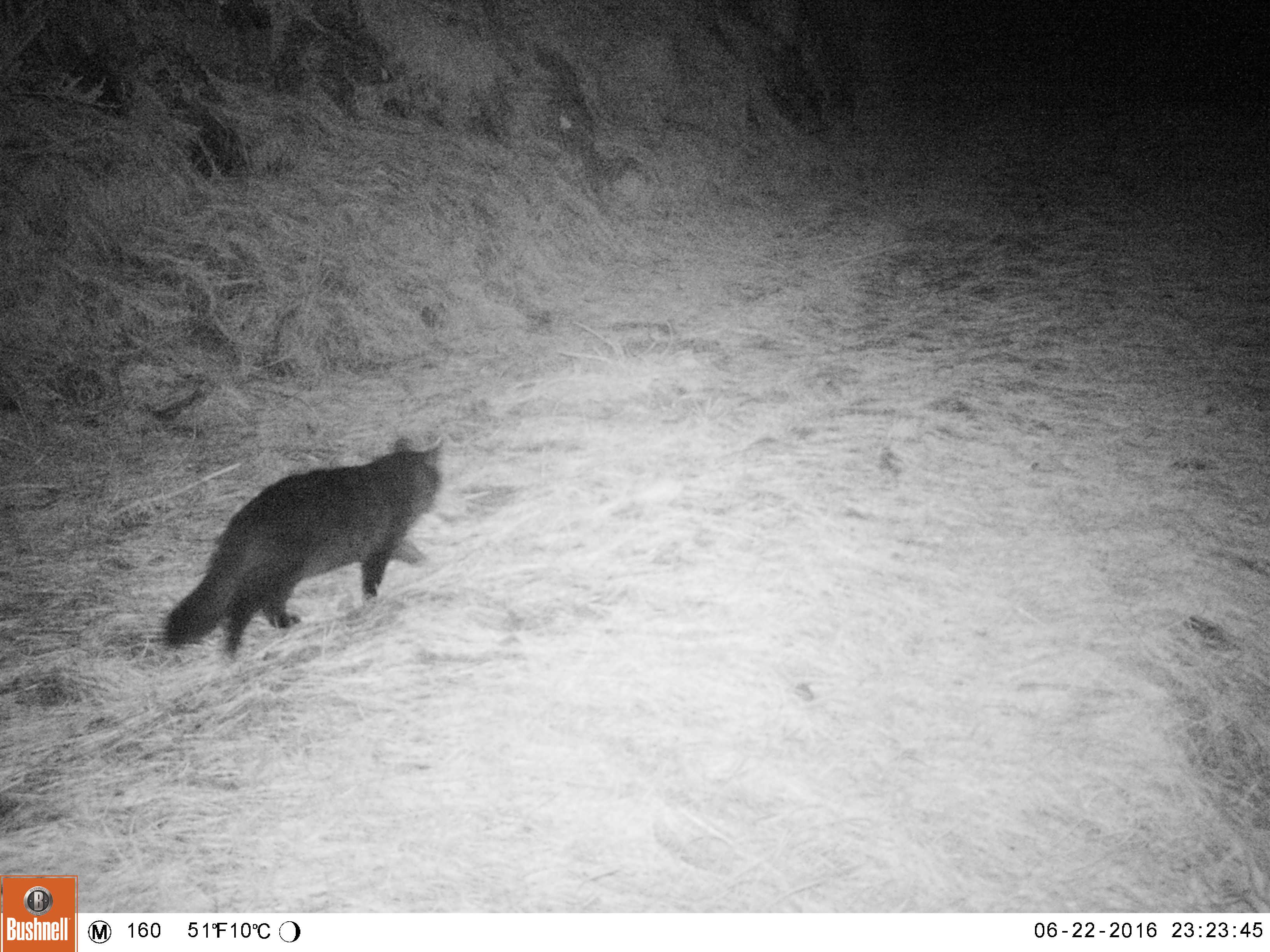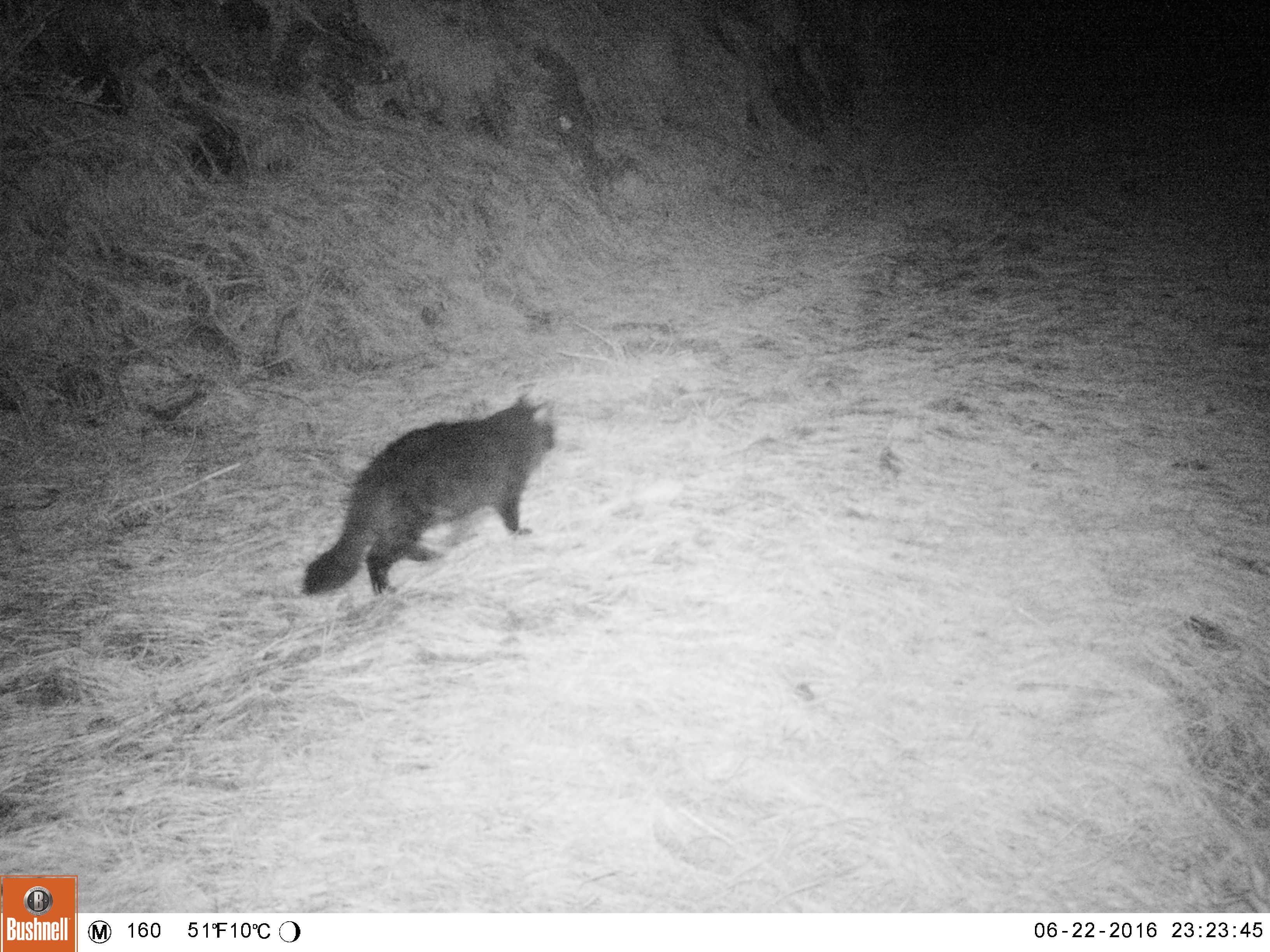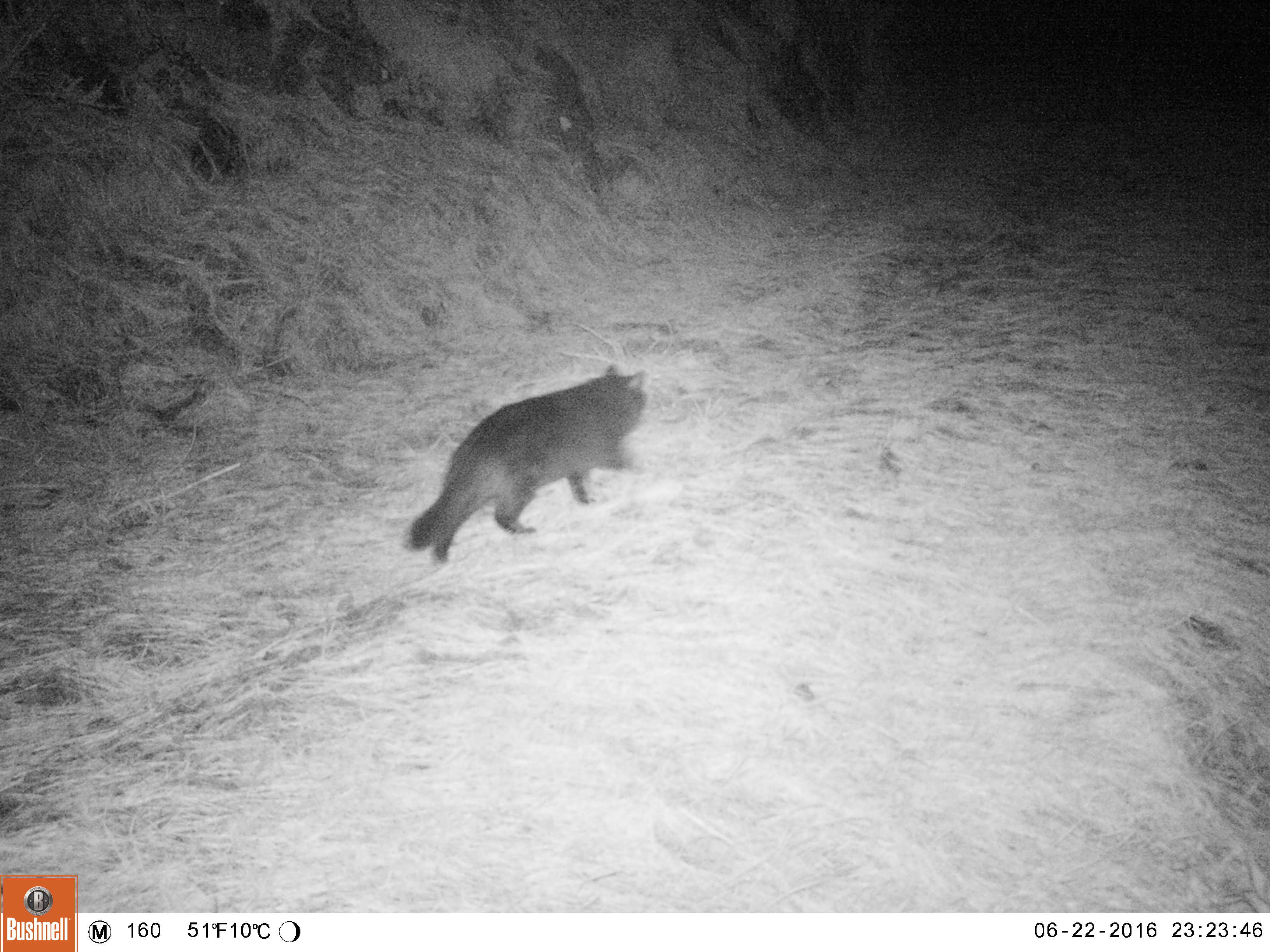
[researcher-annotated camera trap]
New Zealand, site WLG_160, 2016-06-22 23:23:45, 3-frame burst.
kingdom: Animalia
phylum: Chordata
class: Mammalia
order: Carnivora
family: Felidae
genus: Felis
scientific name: Felis catus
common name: domestic cat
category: cat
Cat (domestic cat) (Felis catus).